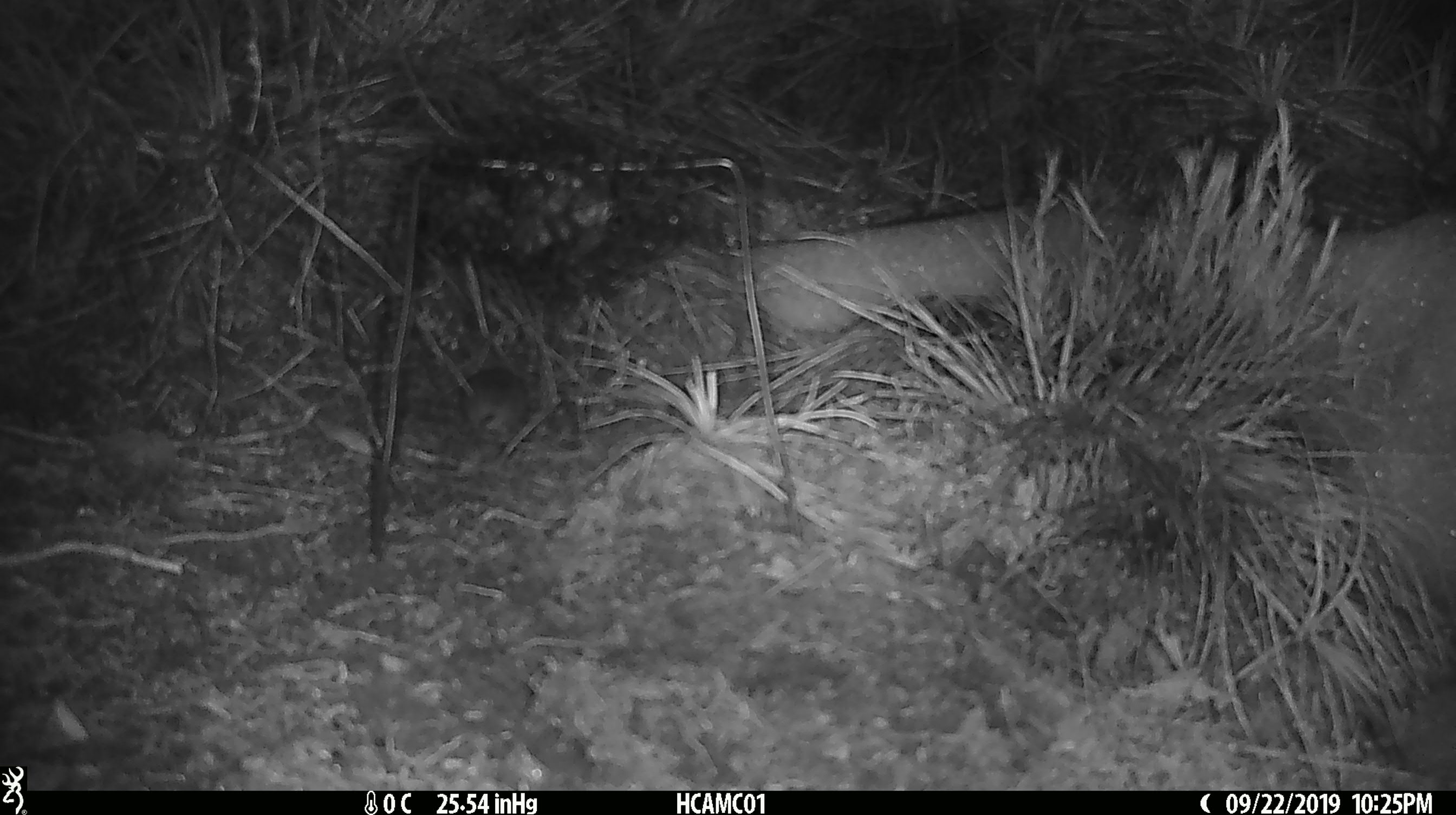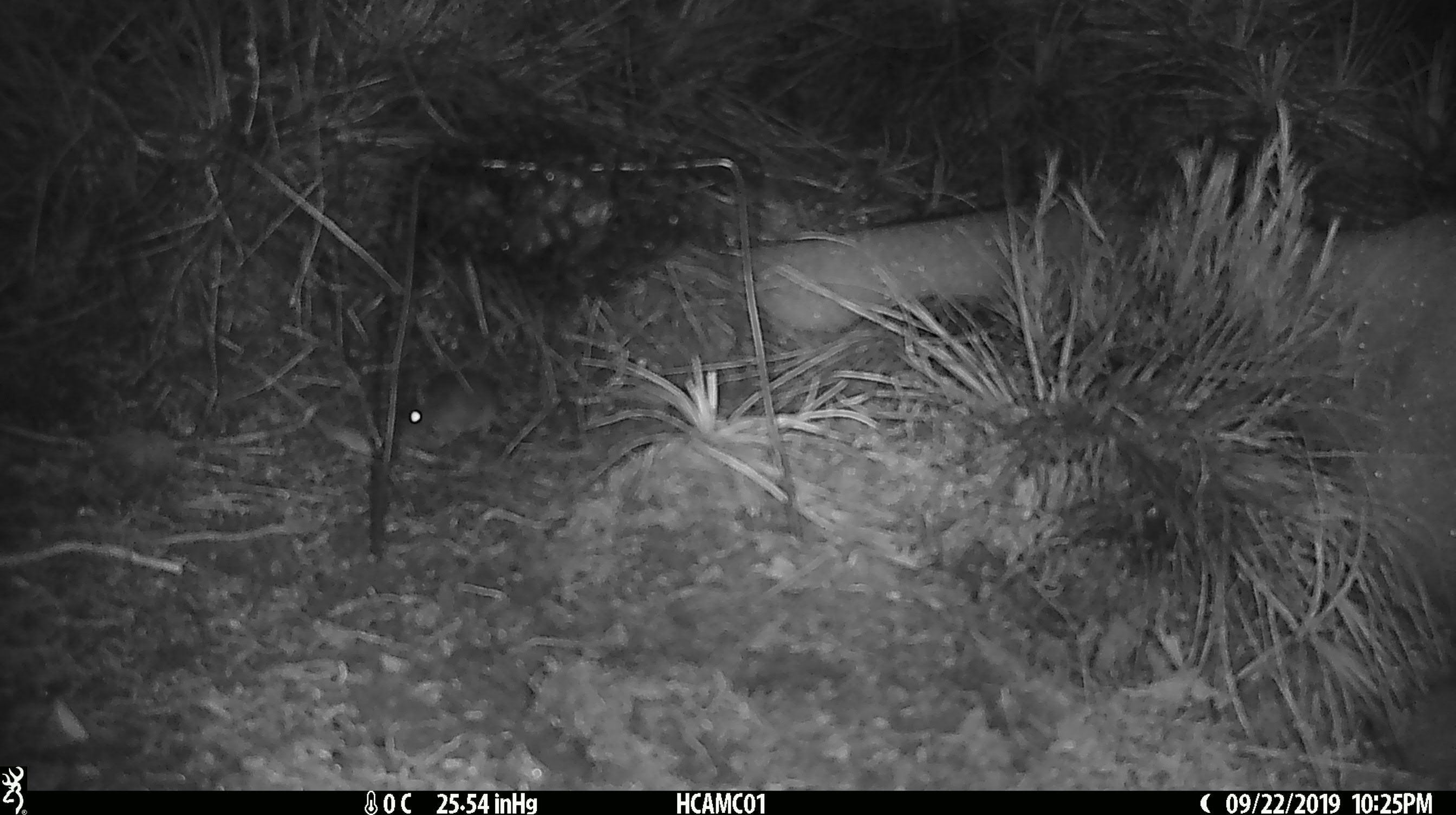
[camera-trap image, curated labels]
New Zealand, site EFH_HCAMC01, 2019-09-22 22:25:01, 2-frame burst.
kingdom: Animalia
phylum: Chordata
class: Mammalia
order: Rodentia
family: Muridae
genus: Mus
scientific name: Mus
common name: mouse